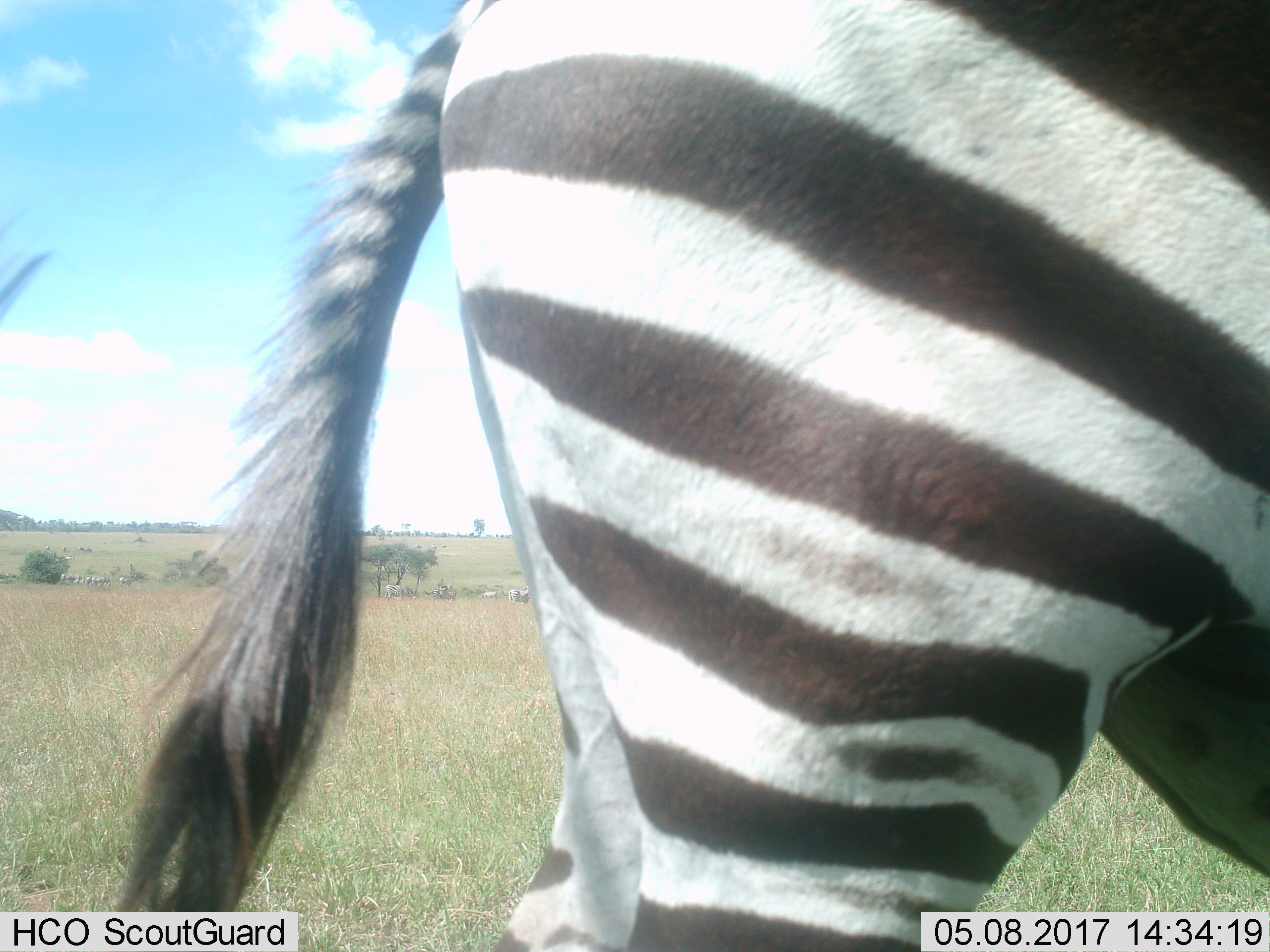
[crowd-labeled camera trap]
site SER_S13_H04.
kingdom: Animalia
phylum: Chordata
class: Mammalia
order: Perissodactyla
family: Equidae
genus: Equus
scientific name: Equus quagga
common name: plains zebra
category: zebraplains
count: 11-50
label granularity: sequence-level